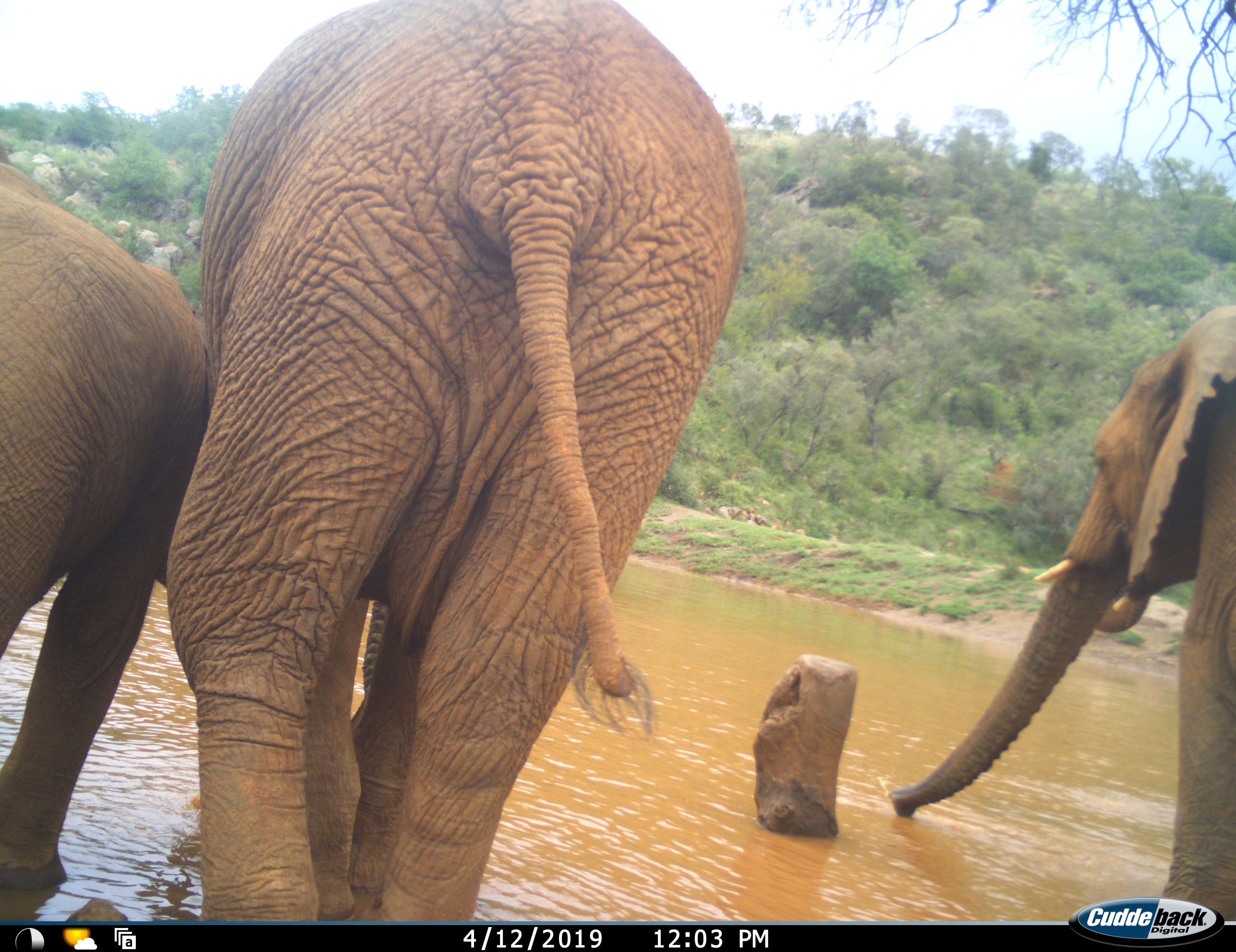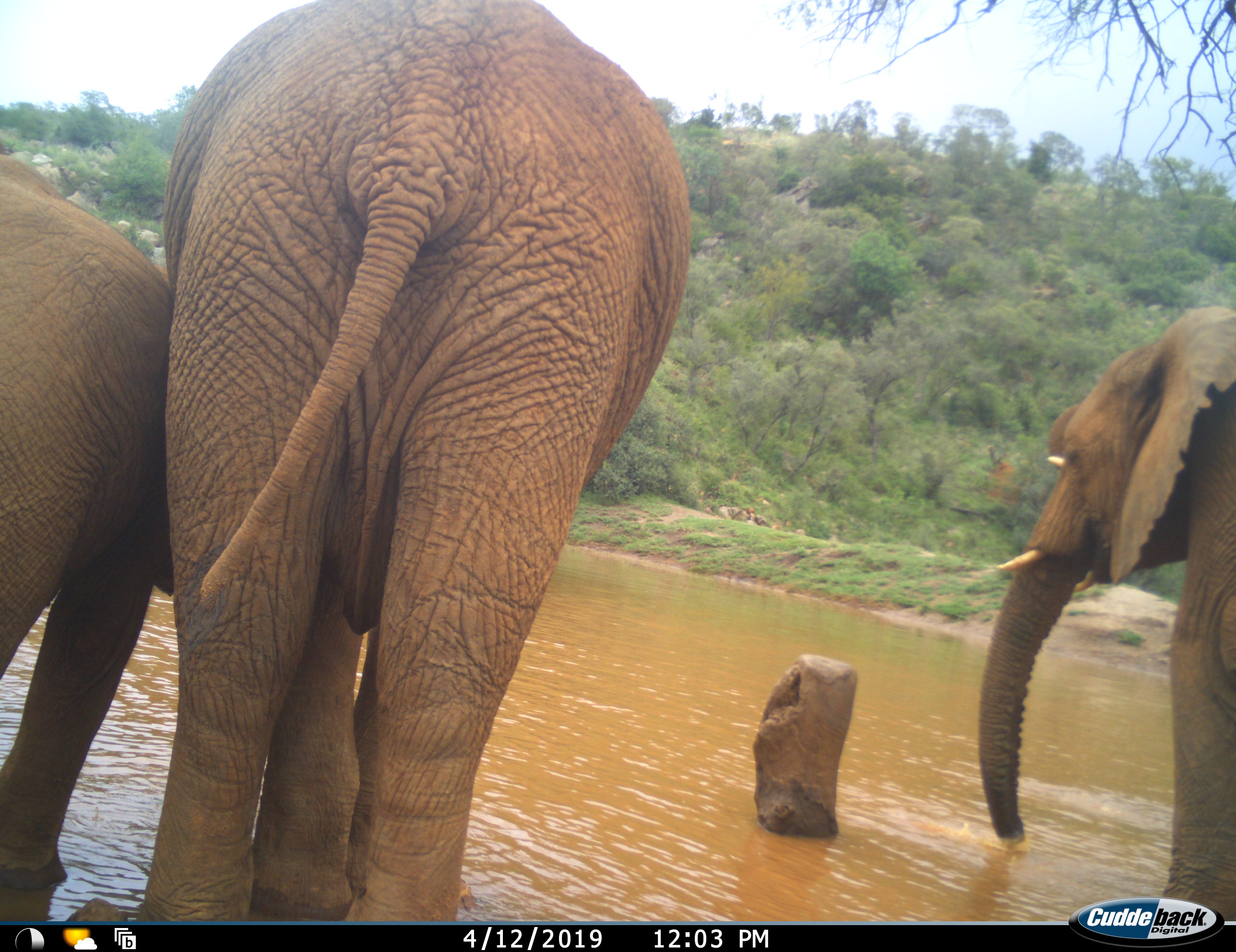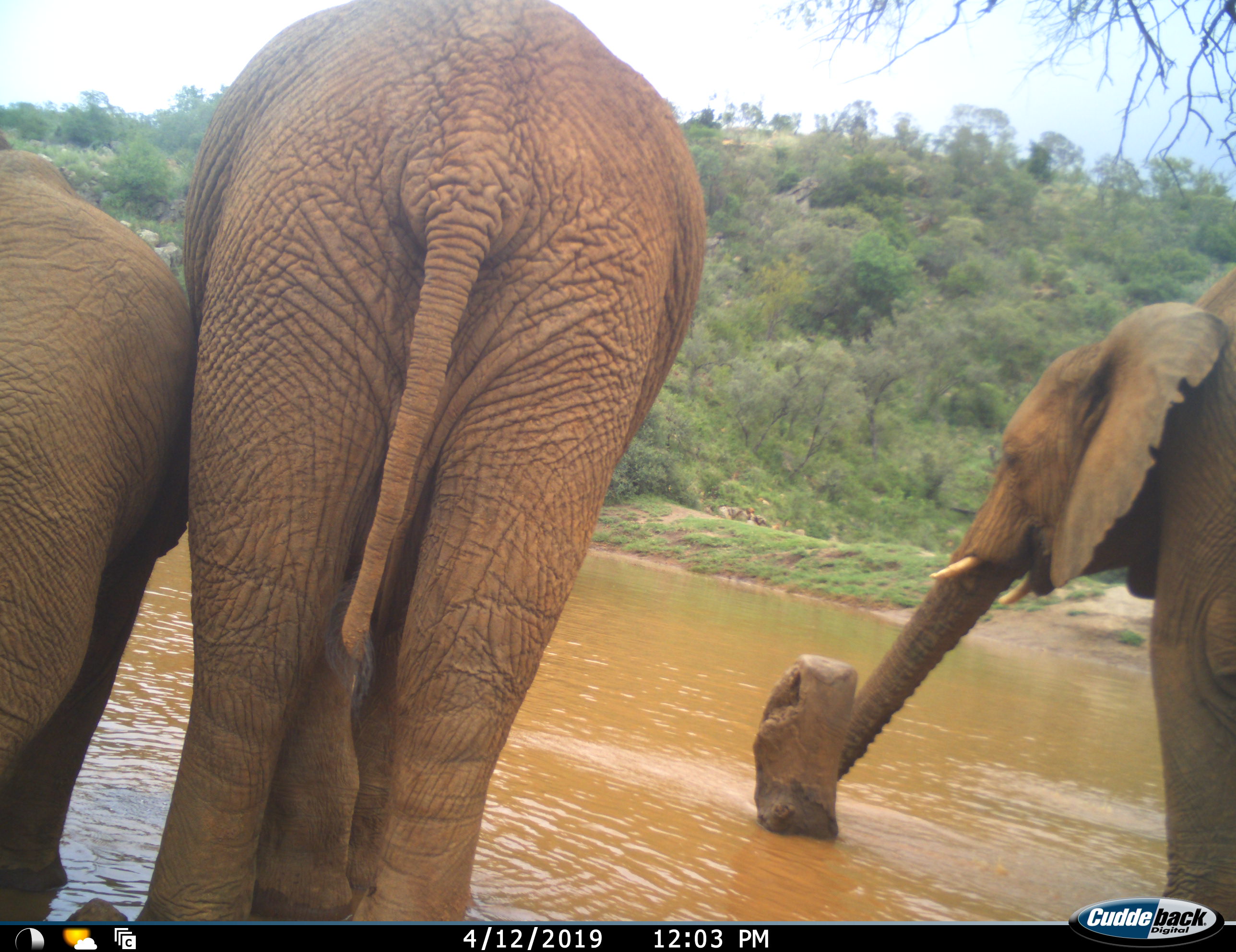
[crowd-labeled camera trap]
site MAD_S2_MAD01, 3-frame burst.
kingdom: Animalia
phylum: Chordata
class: Mammalia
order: Proboscidea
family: Elephantidae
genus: Loxodonta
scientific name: Loxodonta africana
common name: african bush elephant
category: elephant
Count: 3.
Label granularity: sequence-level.